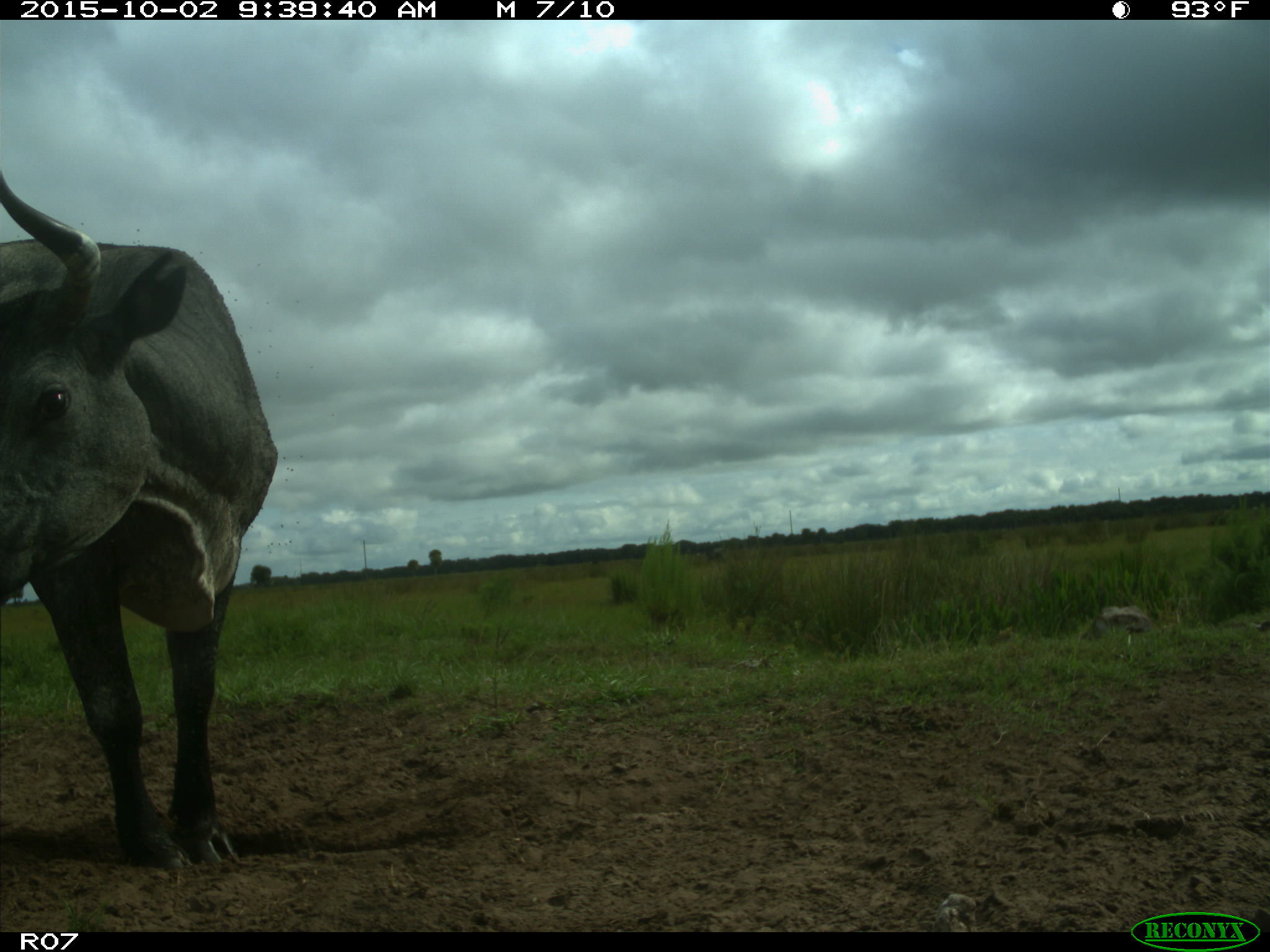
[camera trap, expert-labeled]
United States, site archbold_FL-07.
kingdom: Animalia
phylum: Chordata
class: Mammalia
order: Artiodactyla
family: Bovidae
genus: Bos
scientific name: Bos taurus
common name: domestic cow